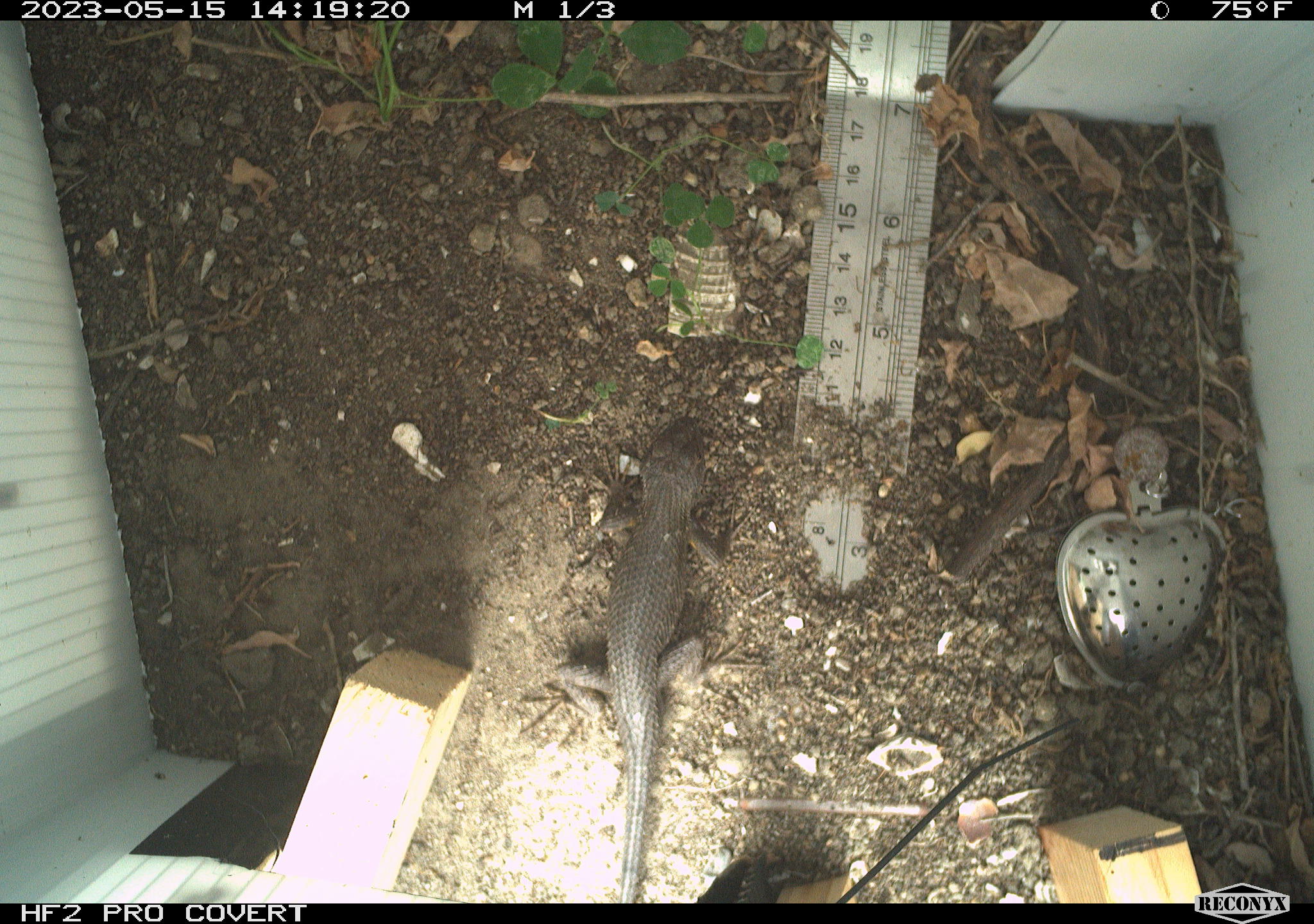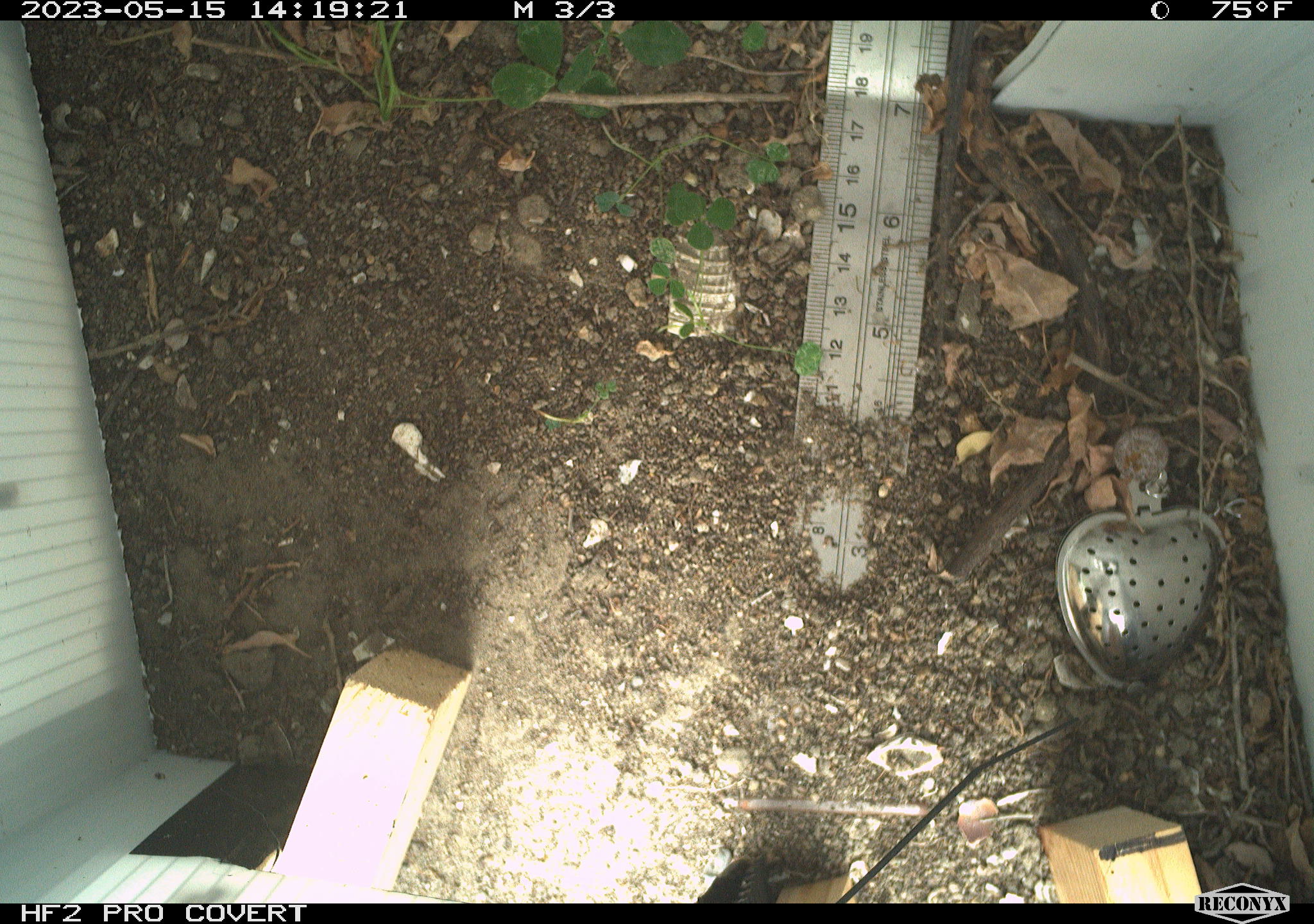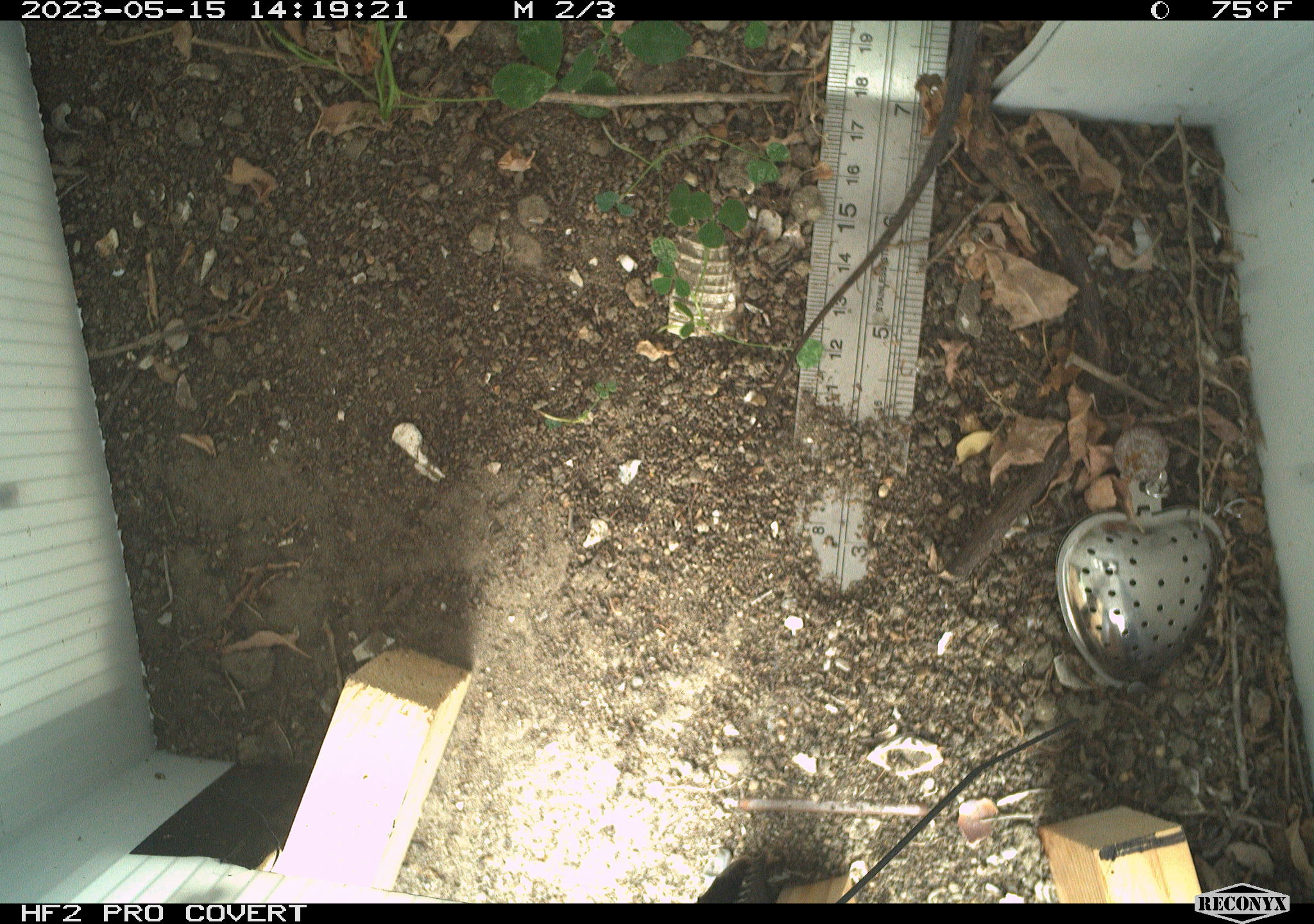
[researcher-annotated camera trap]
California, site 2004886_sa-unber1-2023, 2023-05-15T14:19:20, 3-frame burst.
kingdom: Animalia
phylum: Chordata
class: Reptilia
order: Squamata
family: Phrynosomatidae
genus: Sceloporus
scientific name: Sceloporus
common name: spiny lizards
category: sceloporus species